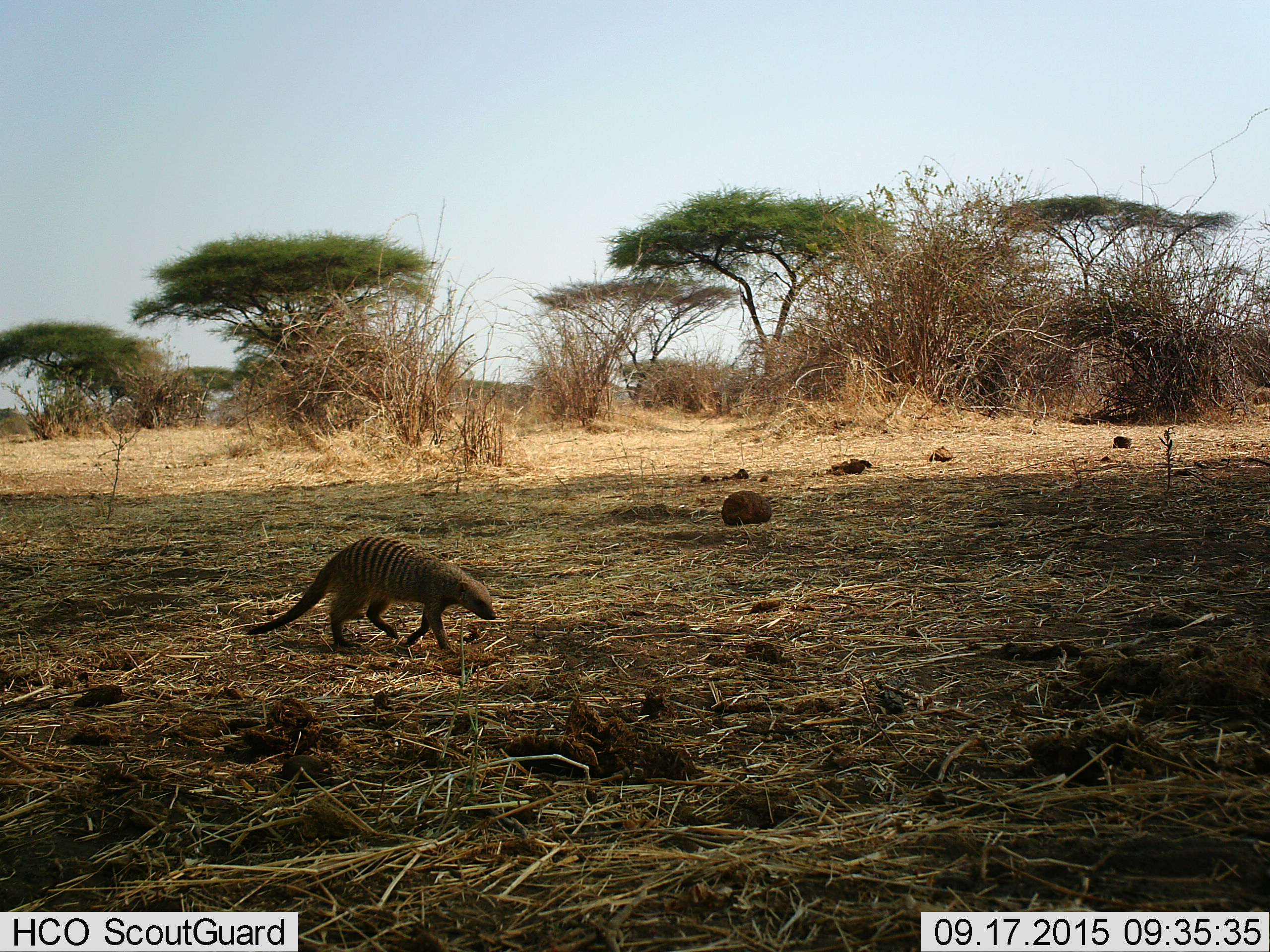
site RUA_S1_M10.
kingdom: Animalia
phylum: Chordata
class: Mammalia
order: Carnivora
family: Herpestidae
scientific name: Herpestidae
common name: mongoose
Mongoose (Herpestidae), count 1. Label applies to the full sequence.